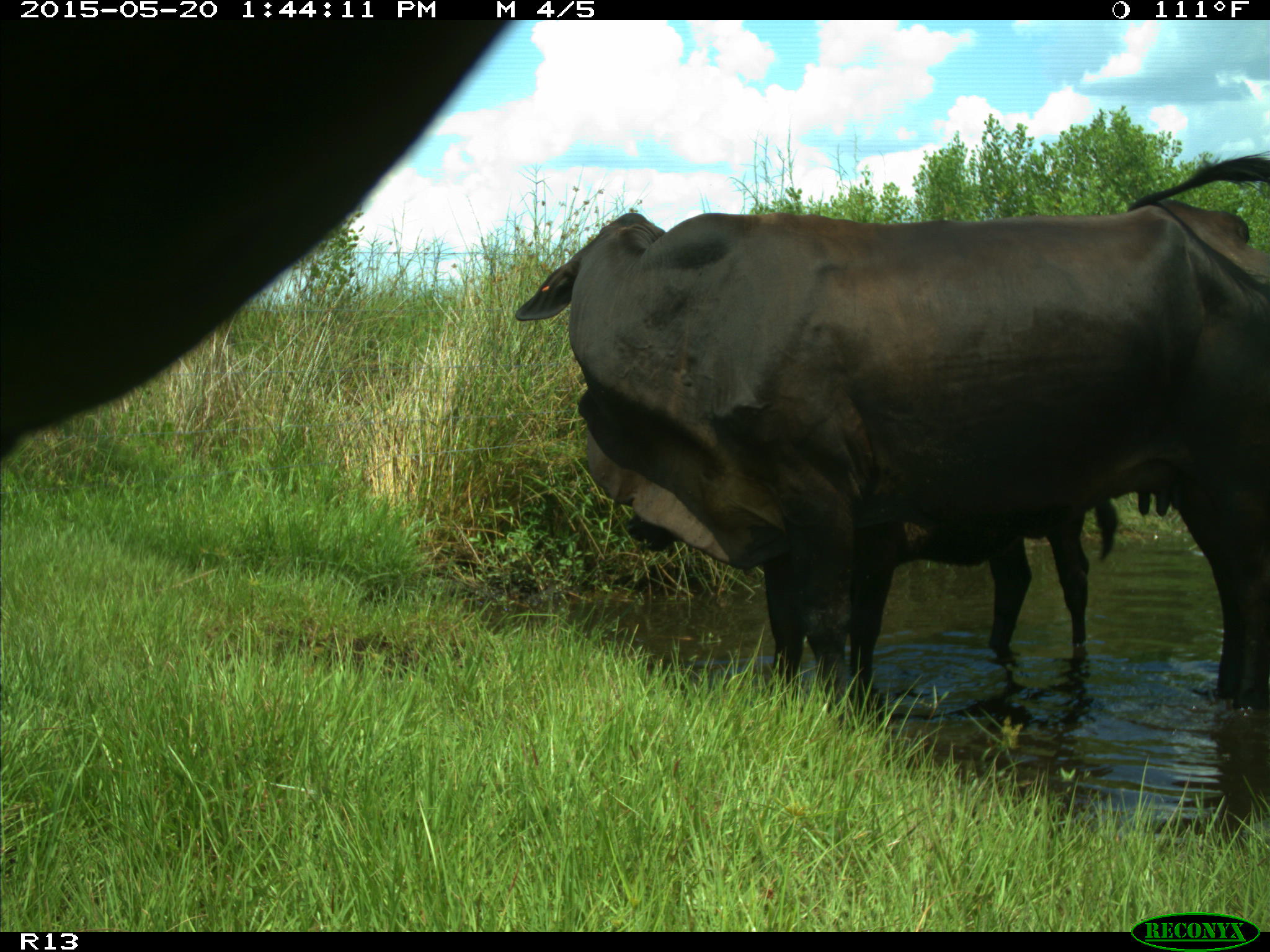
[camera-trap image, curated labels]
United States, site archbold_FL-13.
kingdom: Animalia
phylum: Chordata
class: Mammalia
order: Artiodactyla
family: Bovidae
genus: Bos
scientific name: Bos taurus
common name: domestic cow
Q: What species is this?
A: Bos taurus (domestic cow).